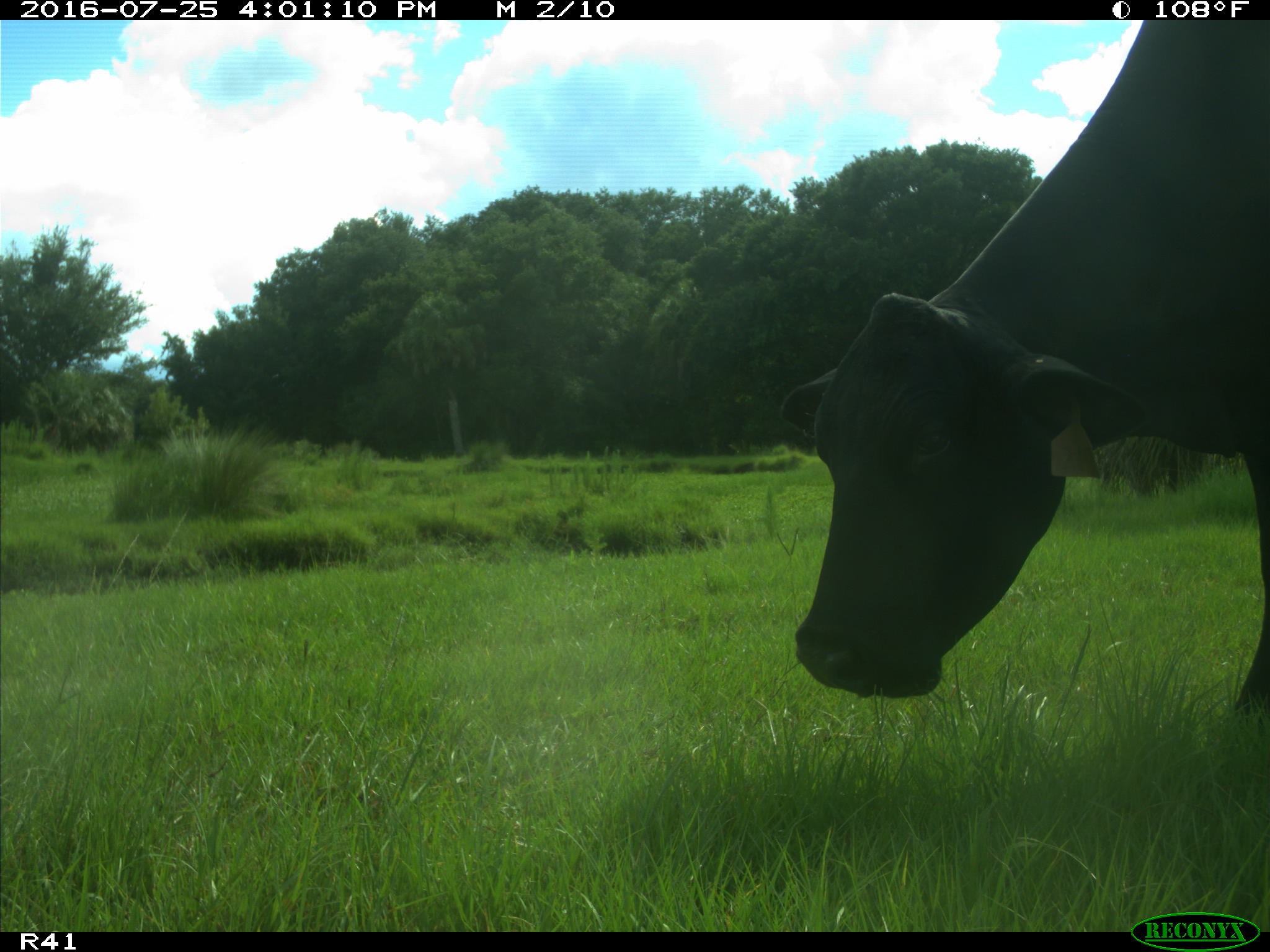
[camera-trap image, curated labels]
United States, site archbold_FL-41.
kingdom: Animalia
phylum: Chordata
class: Mammalia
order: Artiodactyla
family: Bovidae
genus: Bos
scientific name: Bos taurus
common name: domestic cow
Bos taurus (domestic cow).